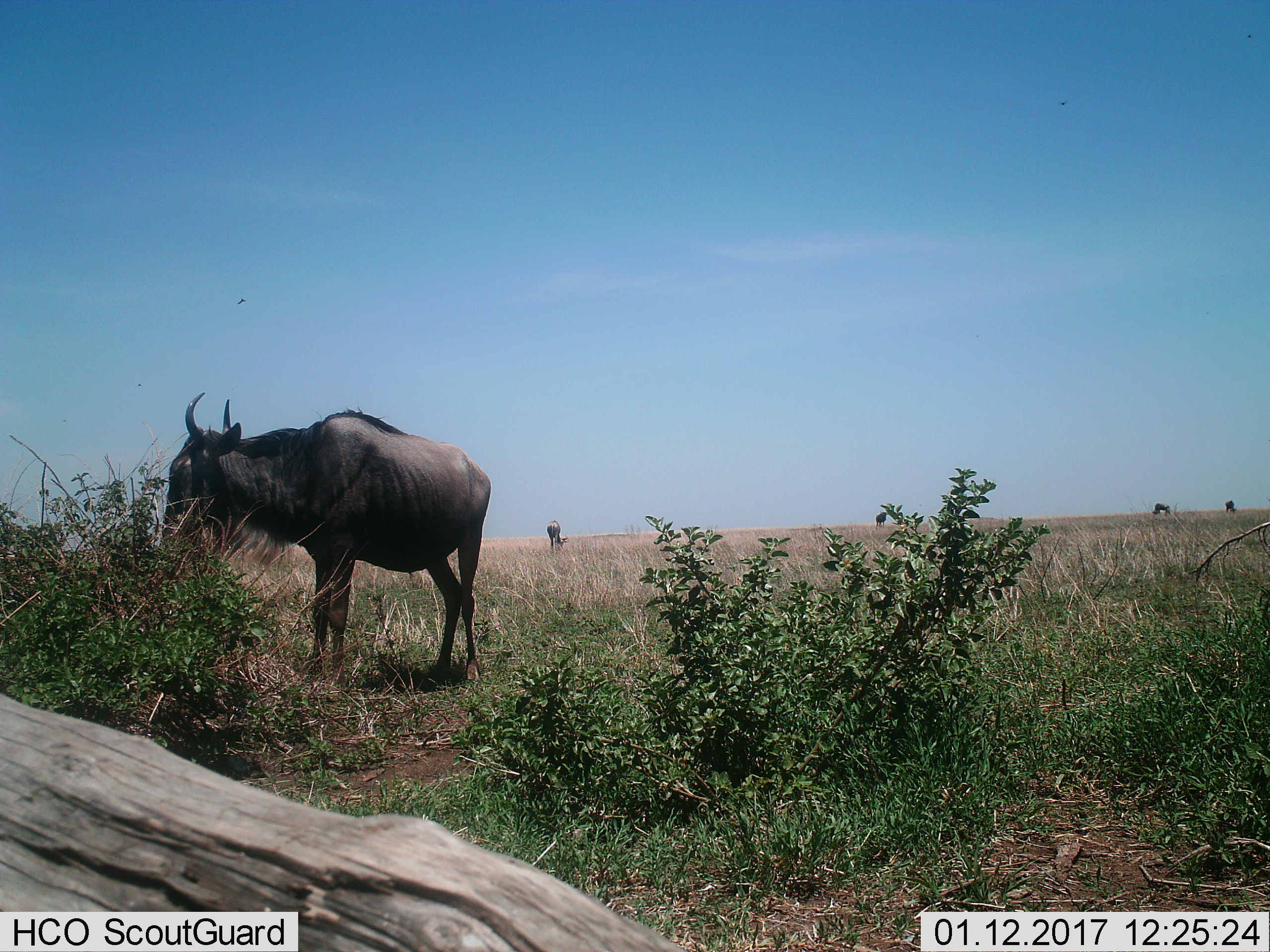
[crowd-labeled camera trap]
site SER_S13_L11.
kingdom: Animalia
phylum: Chordata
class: Mammalia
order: Artiodactyla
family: Bovidae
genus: Connochaetes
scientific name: Connochaetes taurinus taurinus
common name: blue wildebeest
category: wildebeestblue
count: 5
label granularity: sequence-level